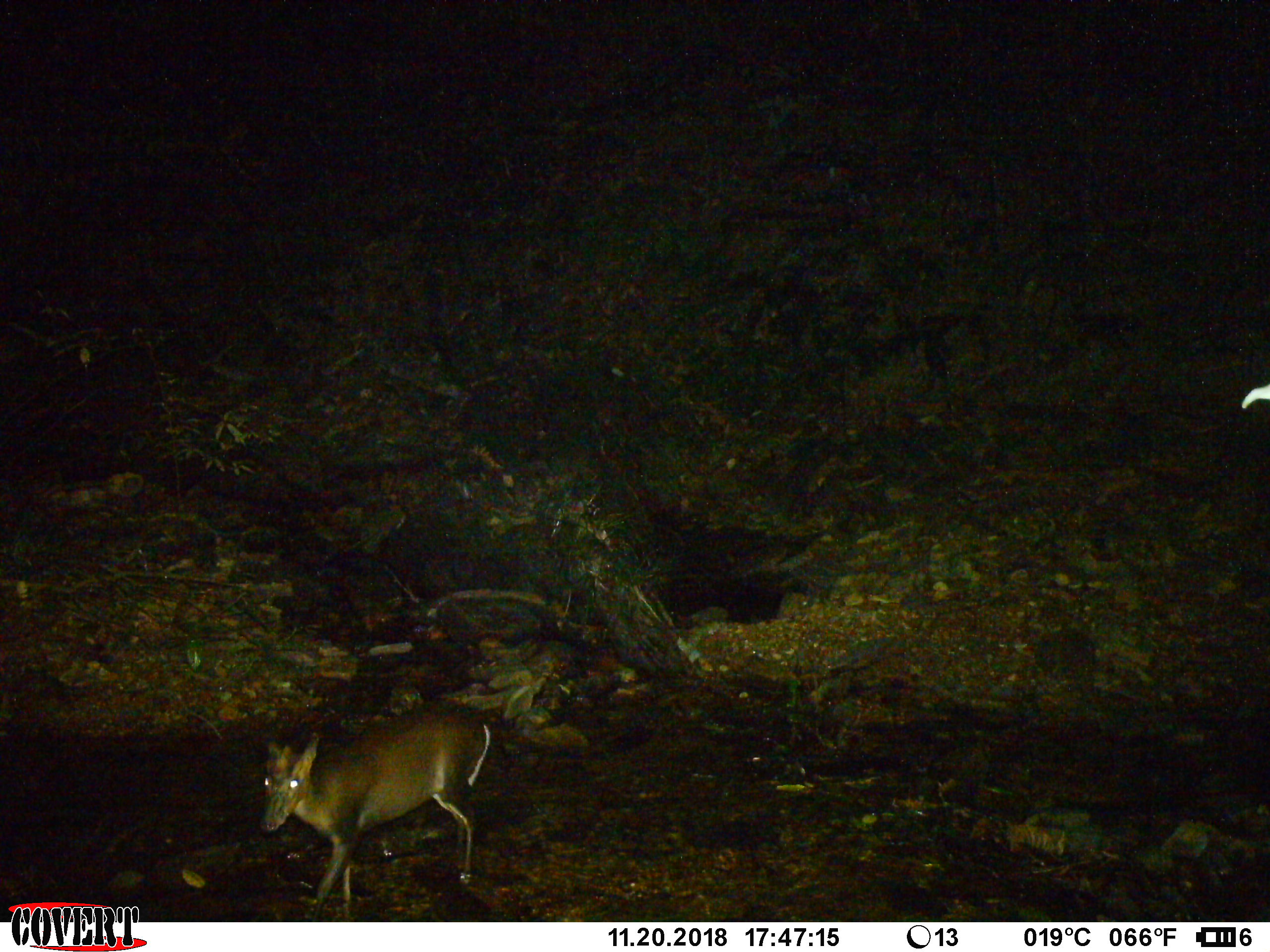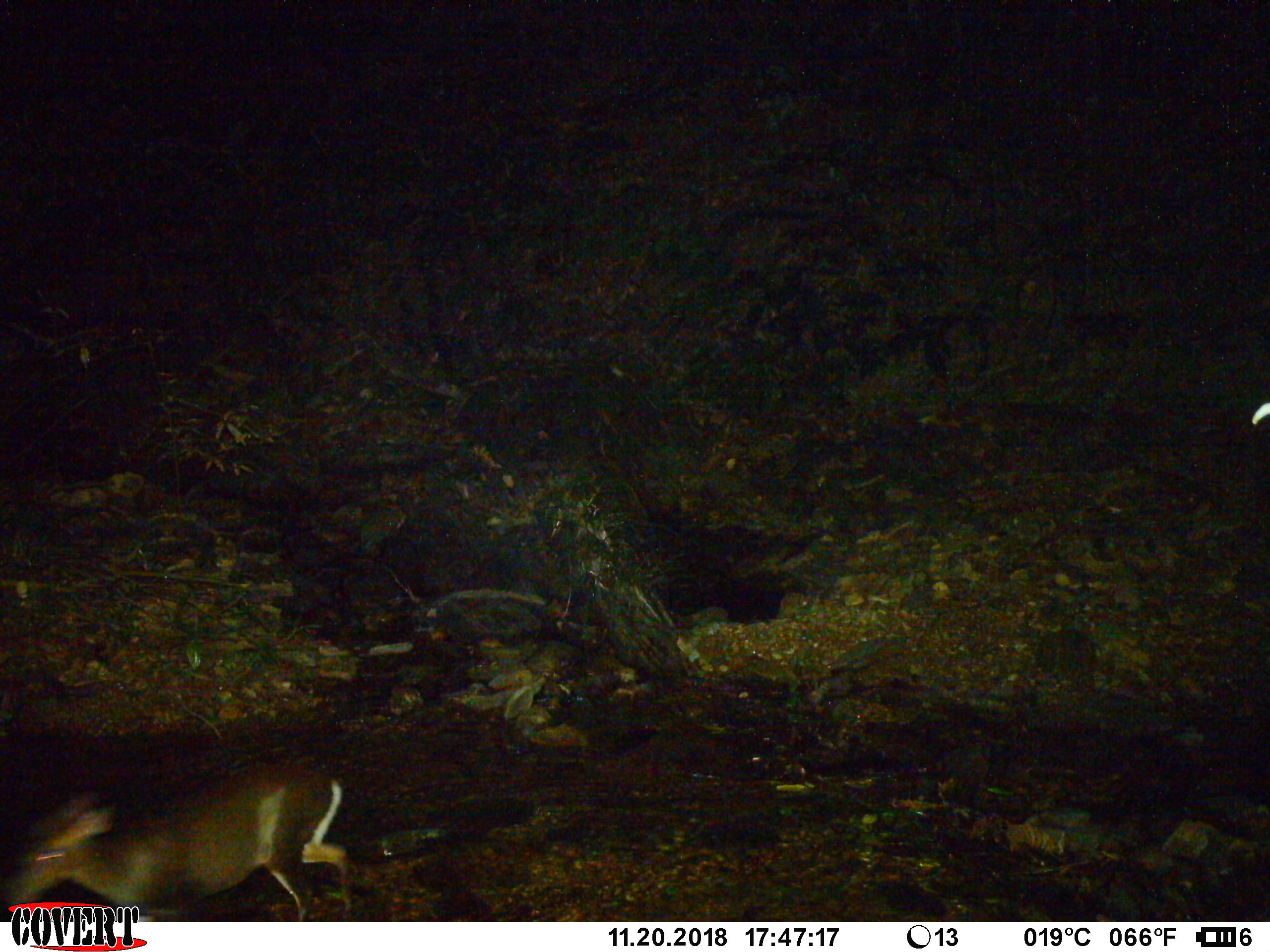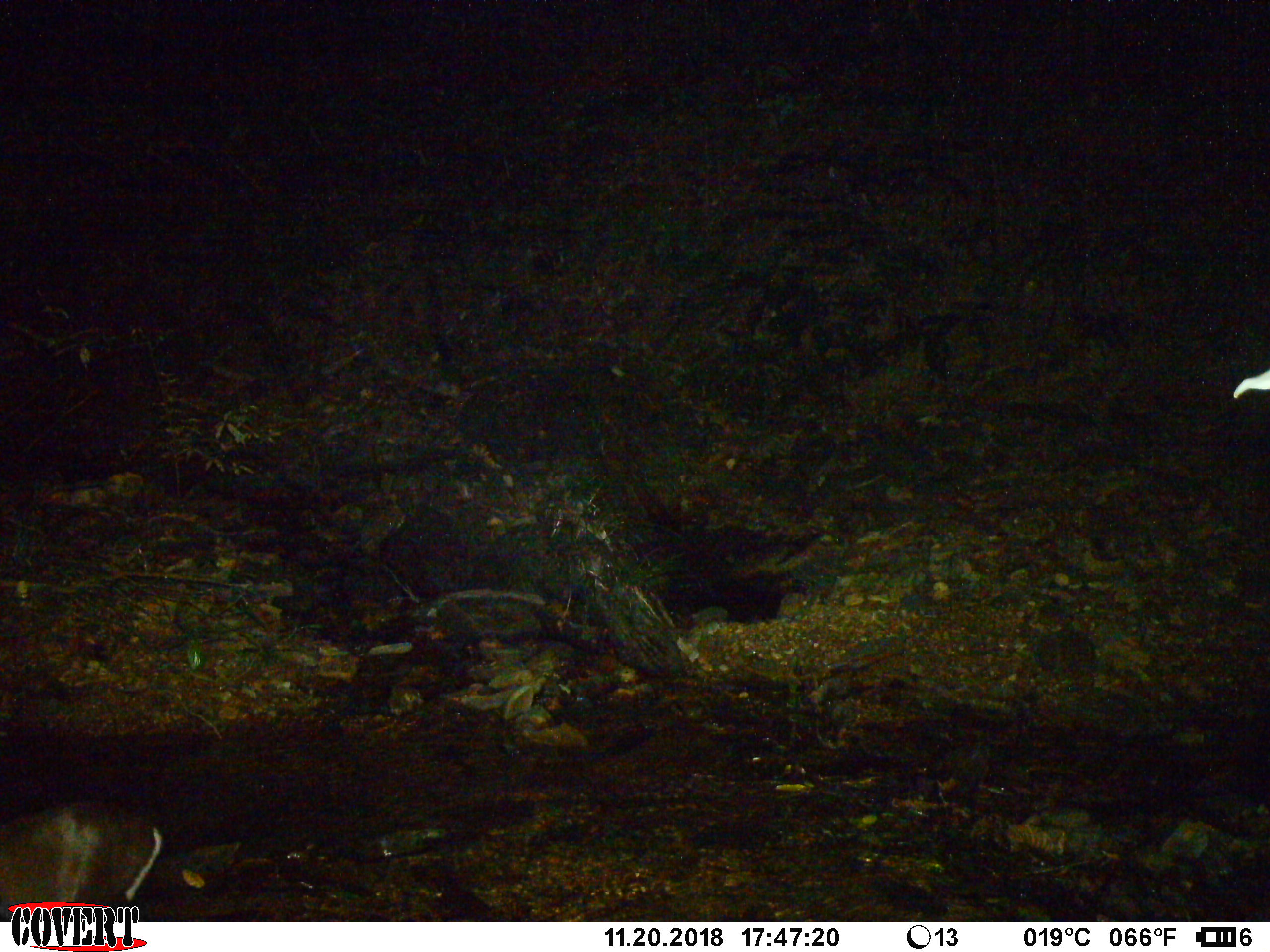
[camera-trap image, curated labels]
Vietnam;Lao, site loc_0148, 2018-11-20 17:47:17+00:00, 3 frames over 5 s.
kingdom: Animalia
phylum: Chordata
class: Mammalia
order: Artiodactyla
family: Cervidae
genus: Muntiacus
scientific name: Muntiacus rooseveltorum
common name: roosevelt's muntjac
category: roosevelts muntjac group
Roosevelts muntjac group (roosevelt's muntjac) (Muntiacus rooseveltorum). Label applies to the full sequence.